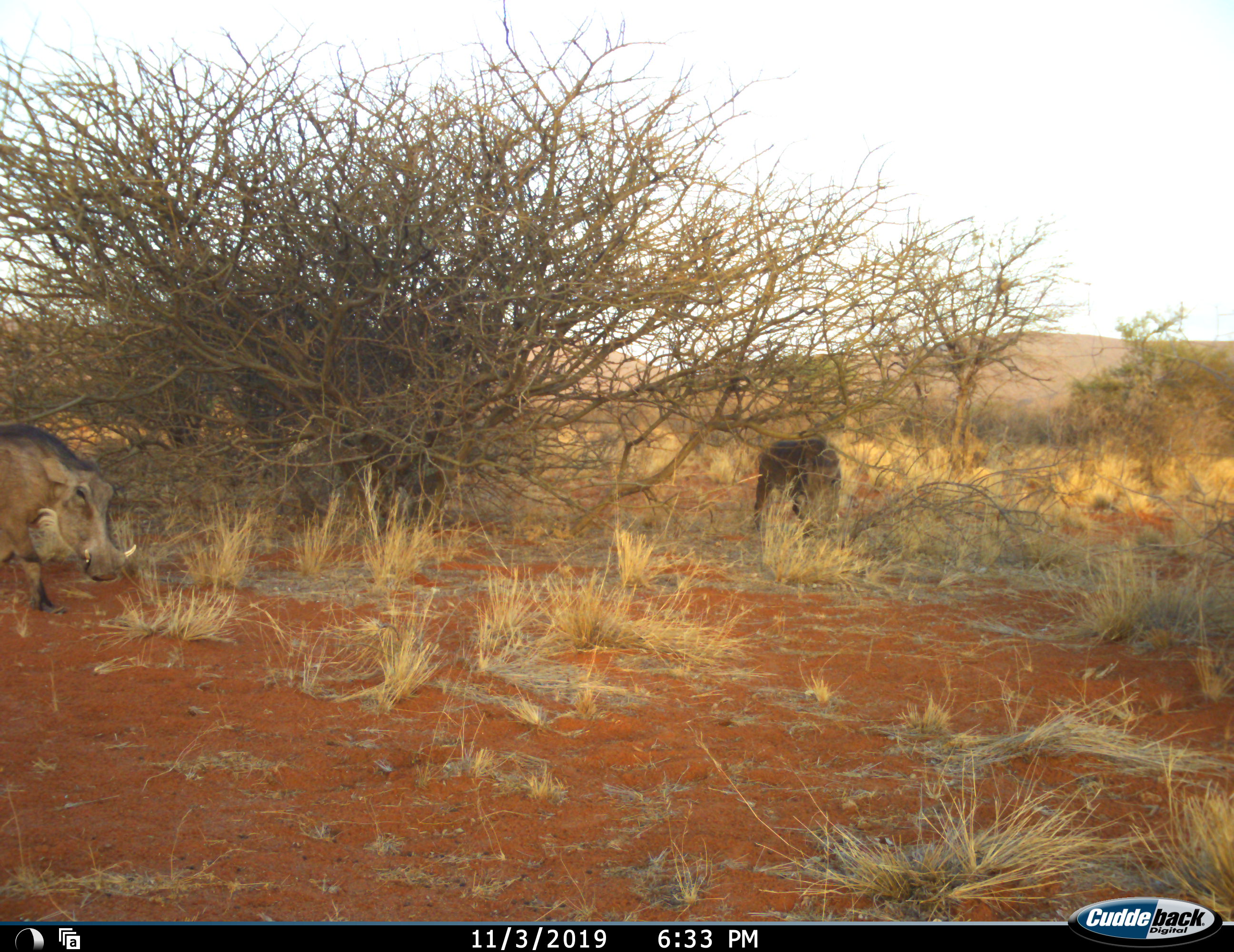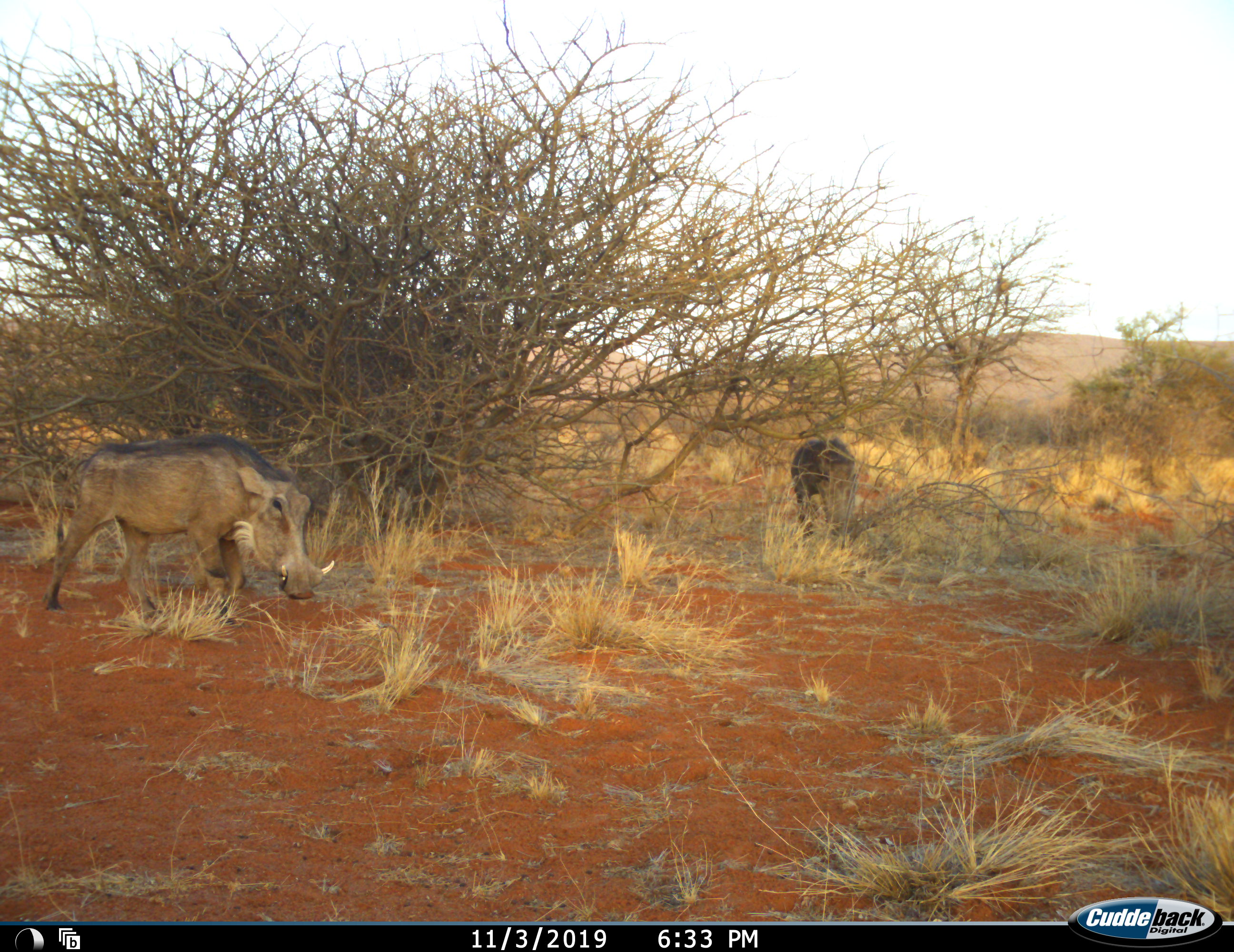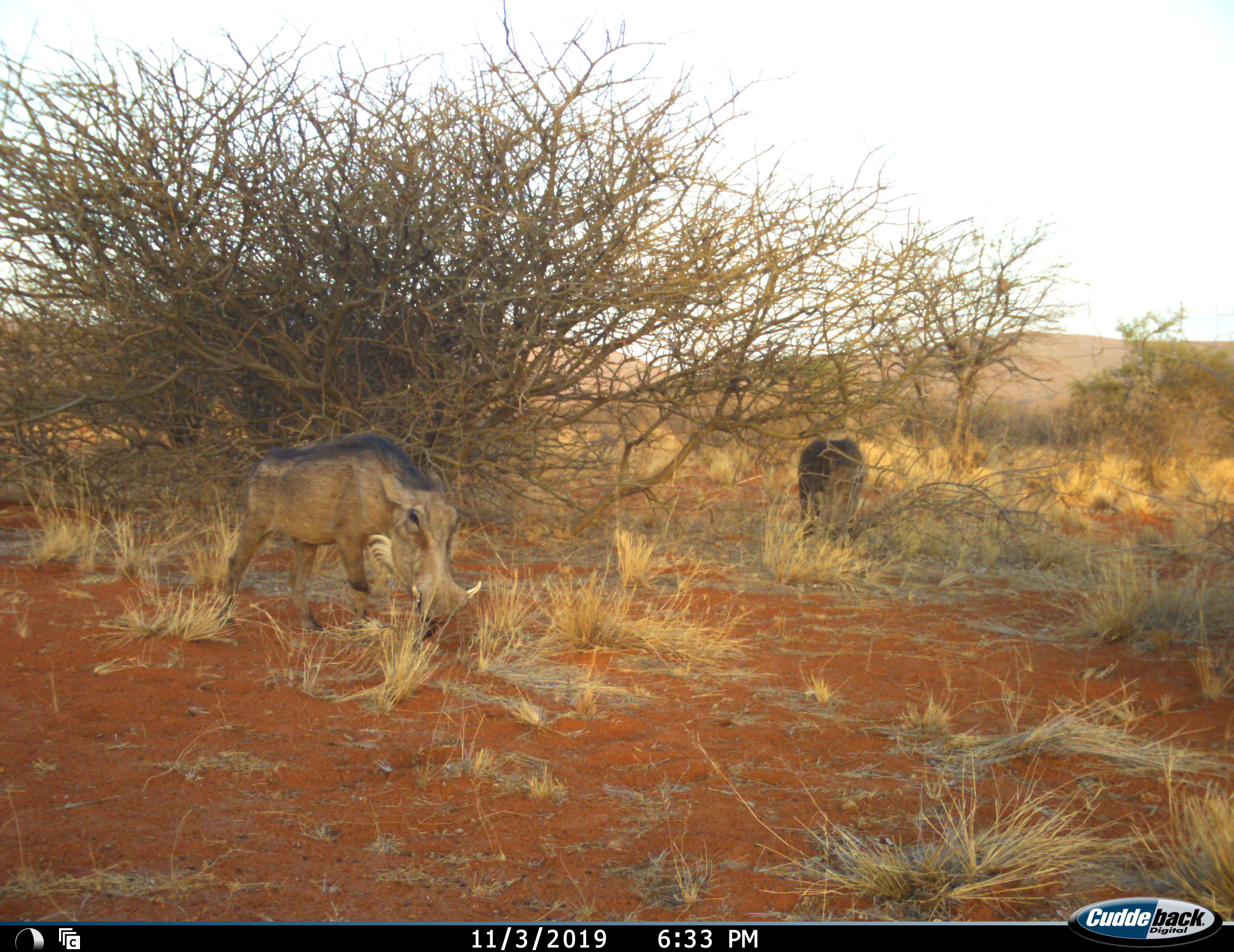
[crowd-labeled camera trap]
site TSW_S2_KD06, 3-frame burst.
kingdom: Animalia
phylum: Chordata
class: Mammalia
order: Artiodactyla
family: Suidae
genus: Phacochoerus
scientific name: Phacochoerus africanus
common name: warthog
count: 2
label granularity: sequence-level